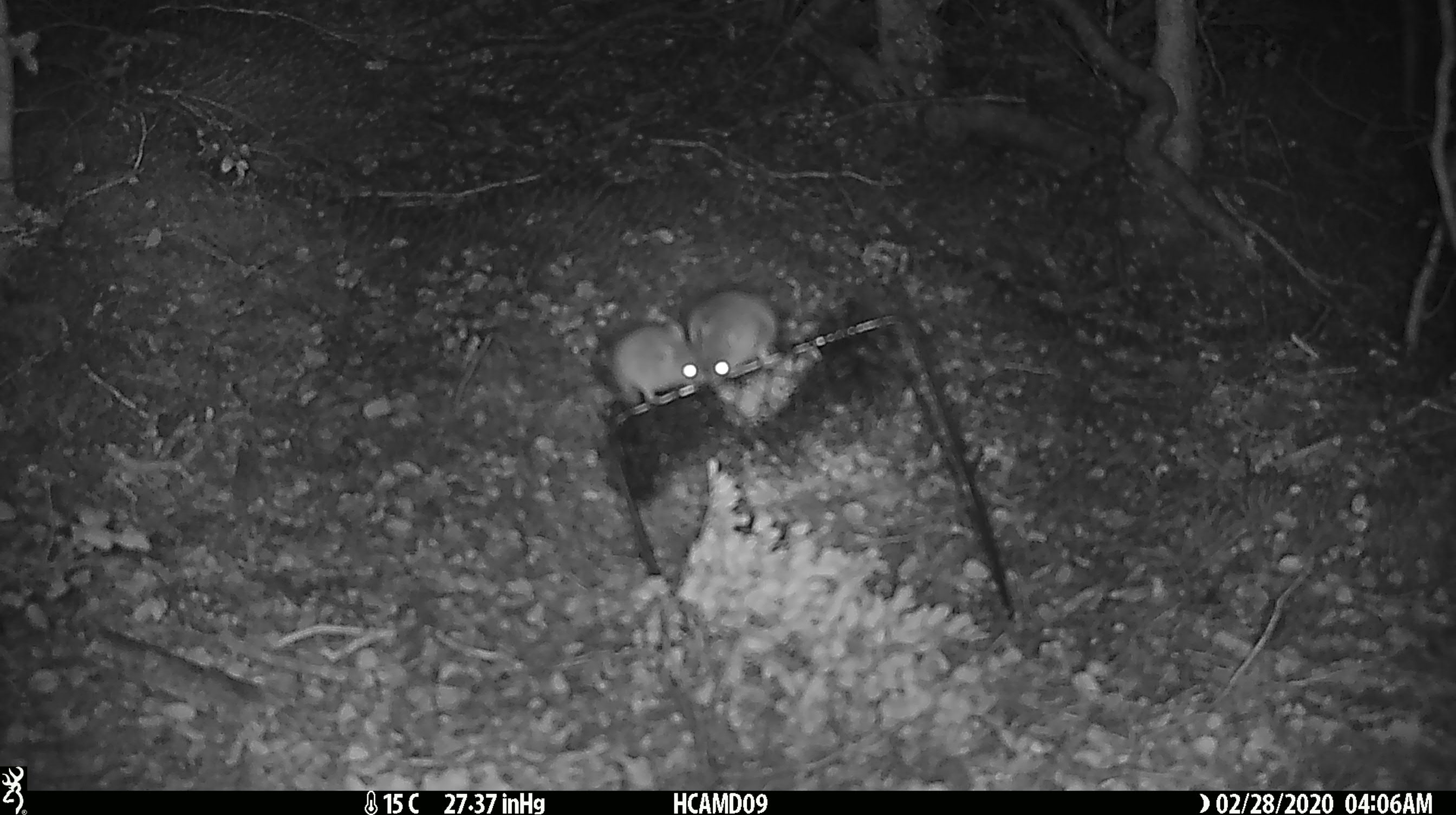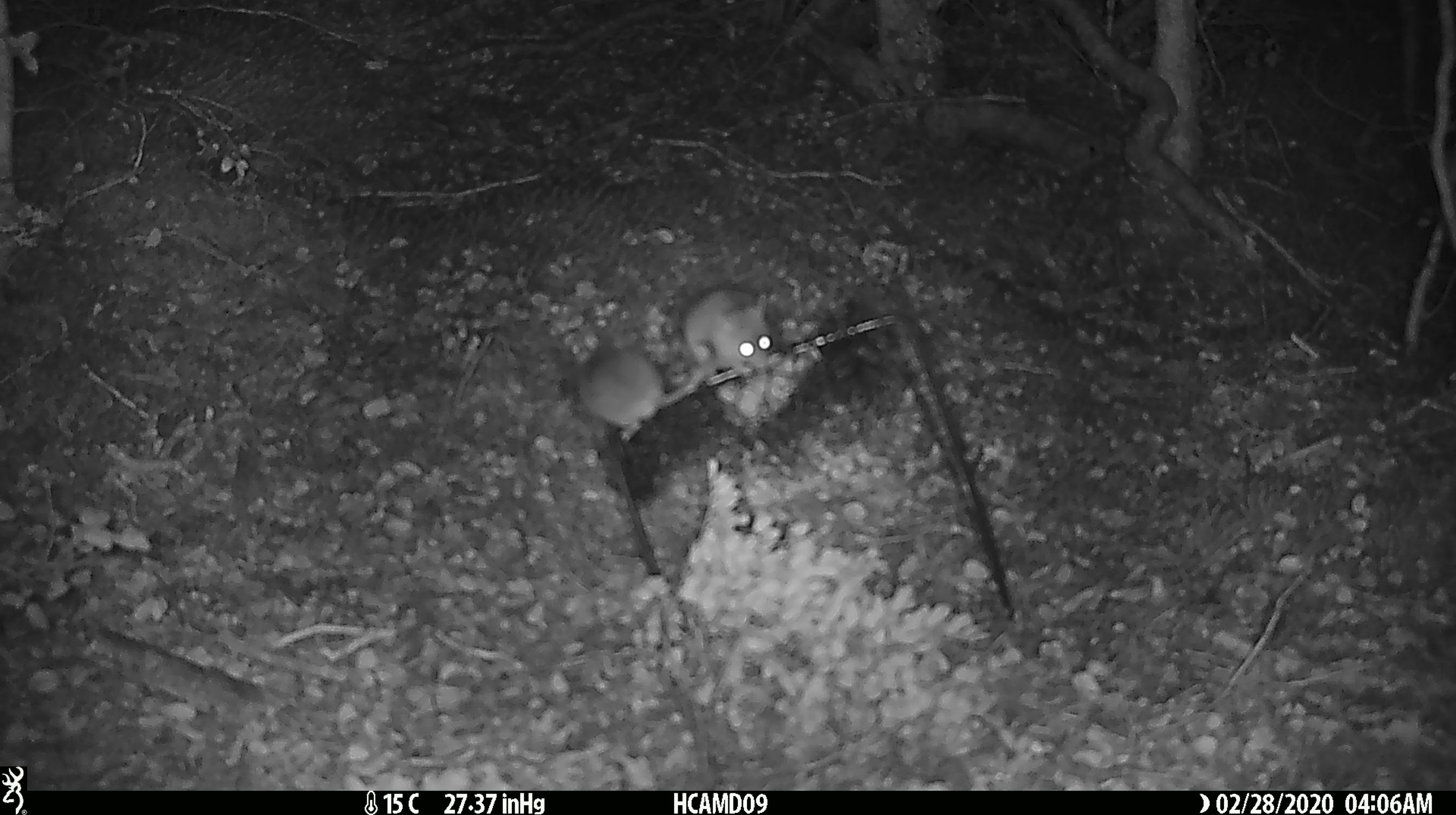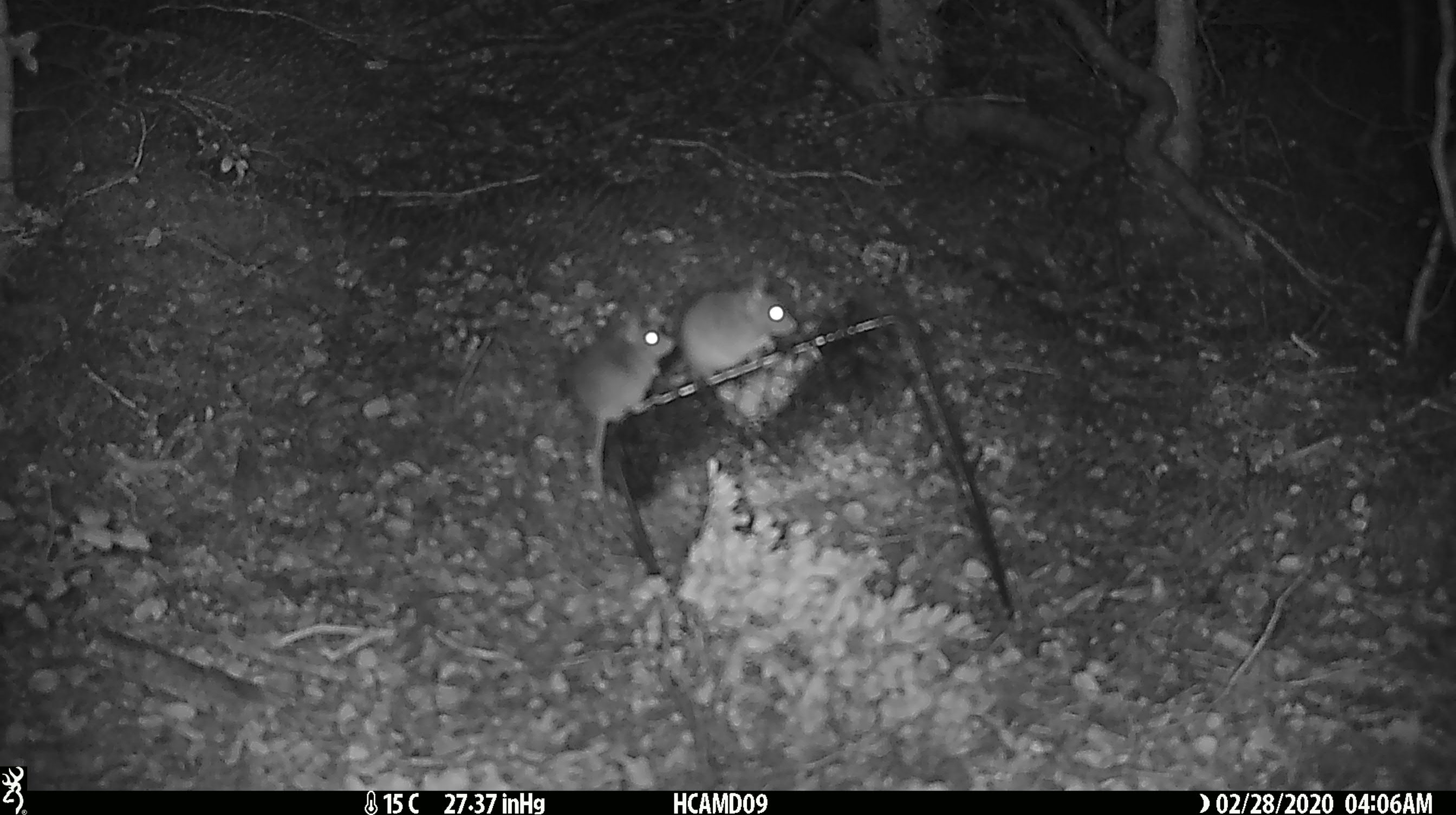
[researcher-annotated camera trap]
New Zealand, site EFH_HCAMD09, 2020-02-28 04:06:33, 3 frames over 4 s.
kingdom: Animalia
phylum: Chordata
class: Mammalia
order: Rodentia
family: Muridae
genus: Mus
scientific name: Mus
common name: mouse